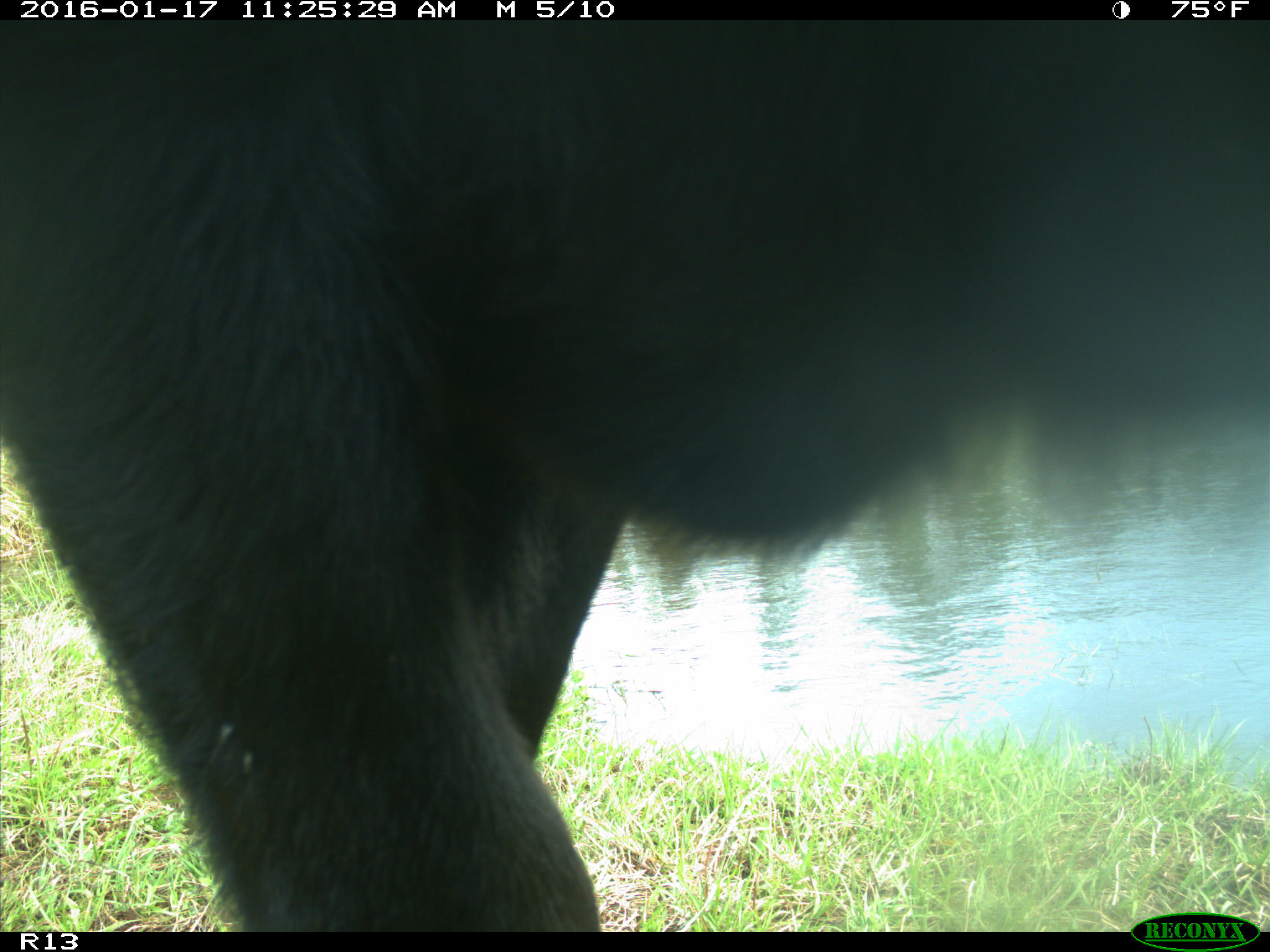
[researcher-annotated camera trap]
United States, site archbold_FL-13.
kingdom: Animalia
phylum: Chordata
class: Mammalia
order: Artiodactyla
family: Bovidae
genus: Bos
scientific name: Bos taurus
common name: domestic cow